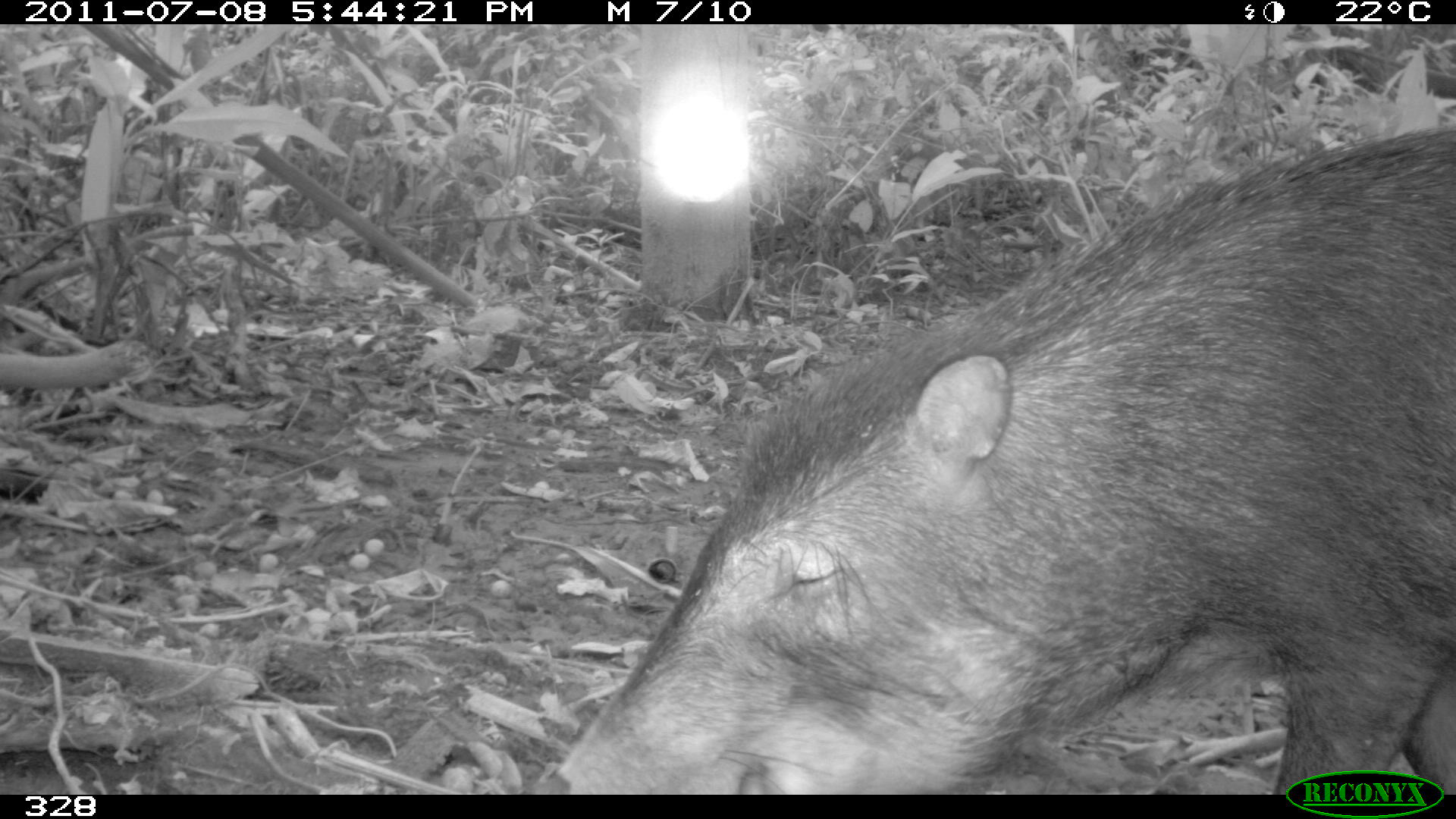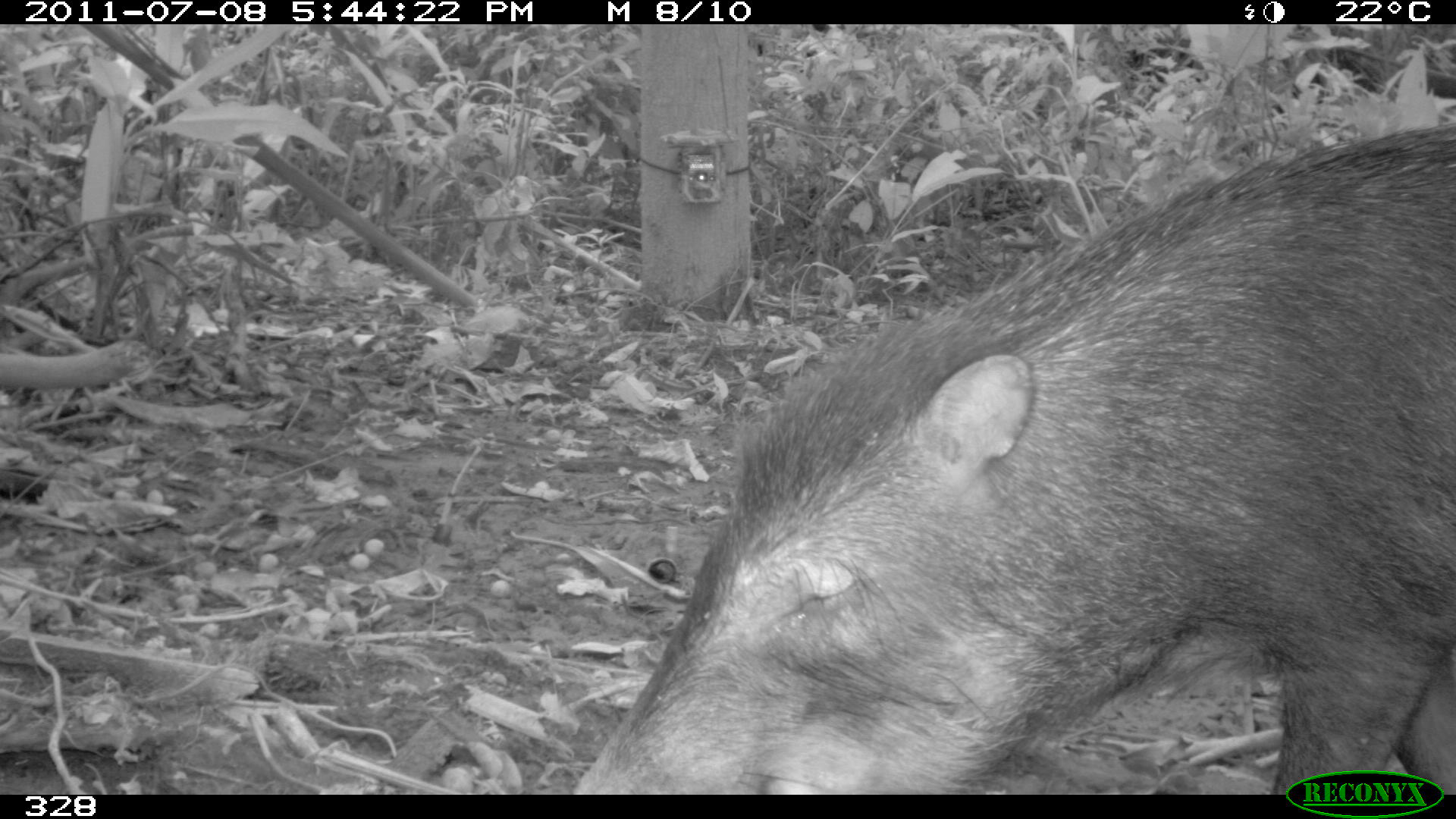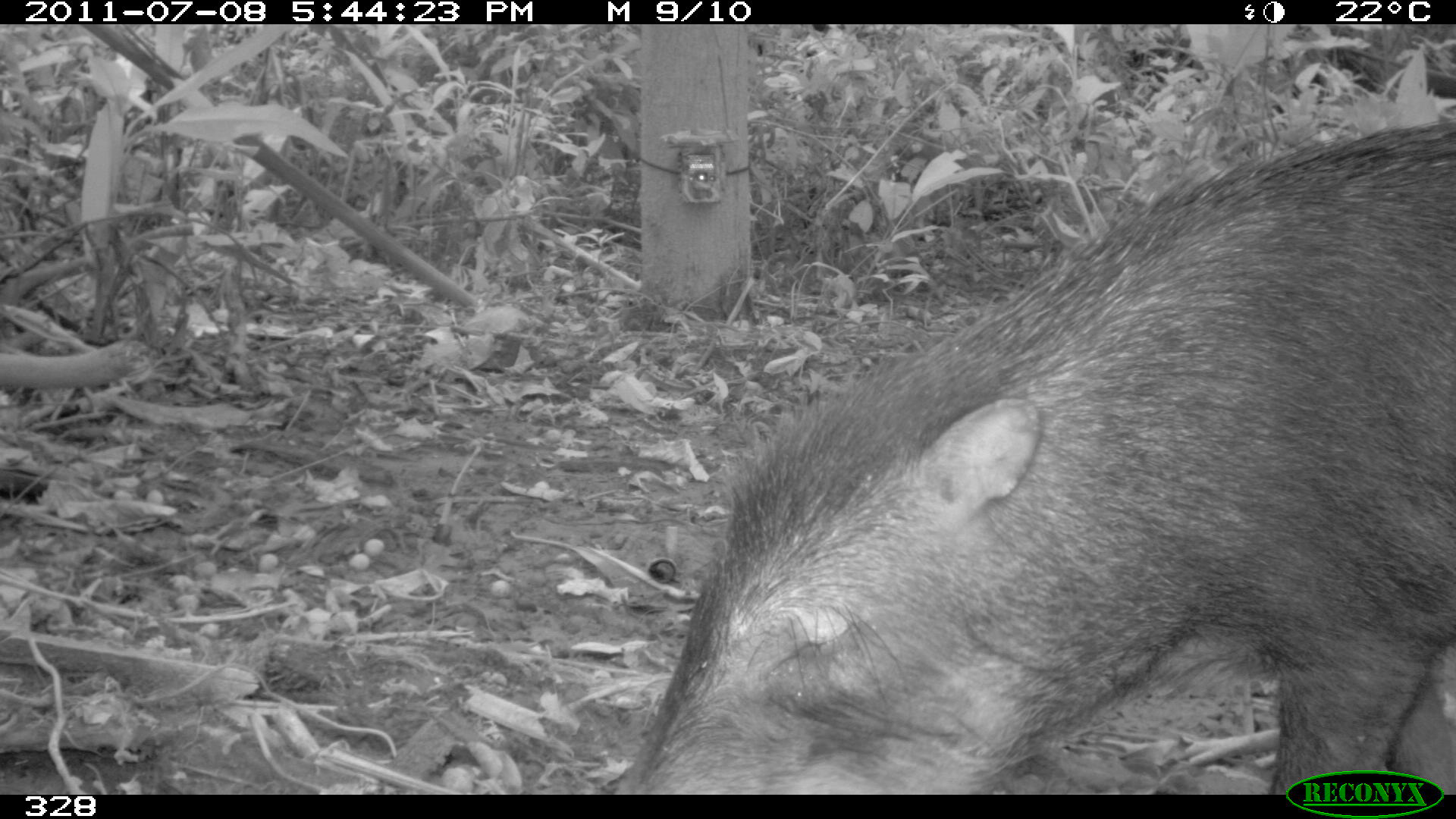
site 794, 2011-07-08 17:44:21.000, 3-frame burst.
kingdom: Animalia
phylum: Chordata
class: Mammalia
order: Artiodactyla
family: Tayassuidae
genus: Tayassu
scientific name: Tayassu pecari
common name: white-lipped peccary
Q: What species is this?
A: Tayassu pecari (white-lipped peccary).